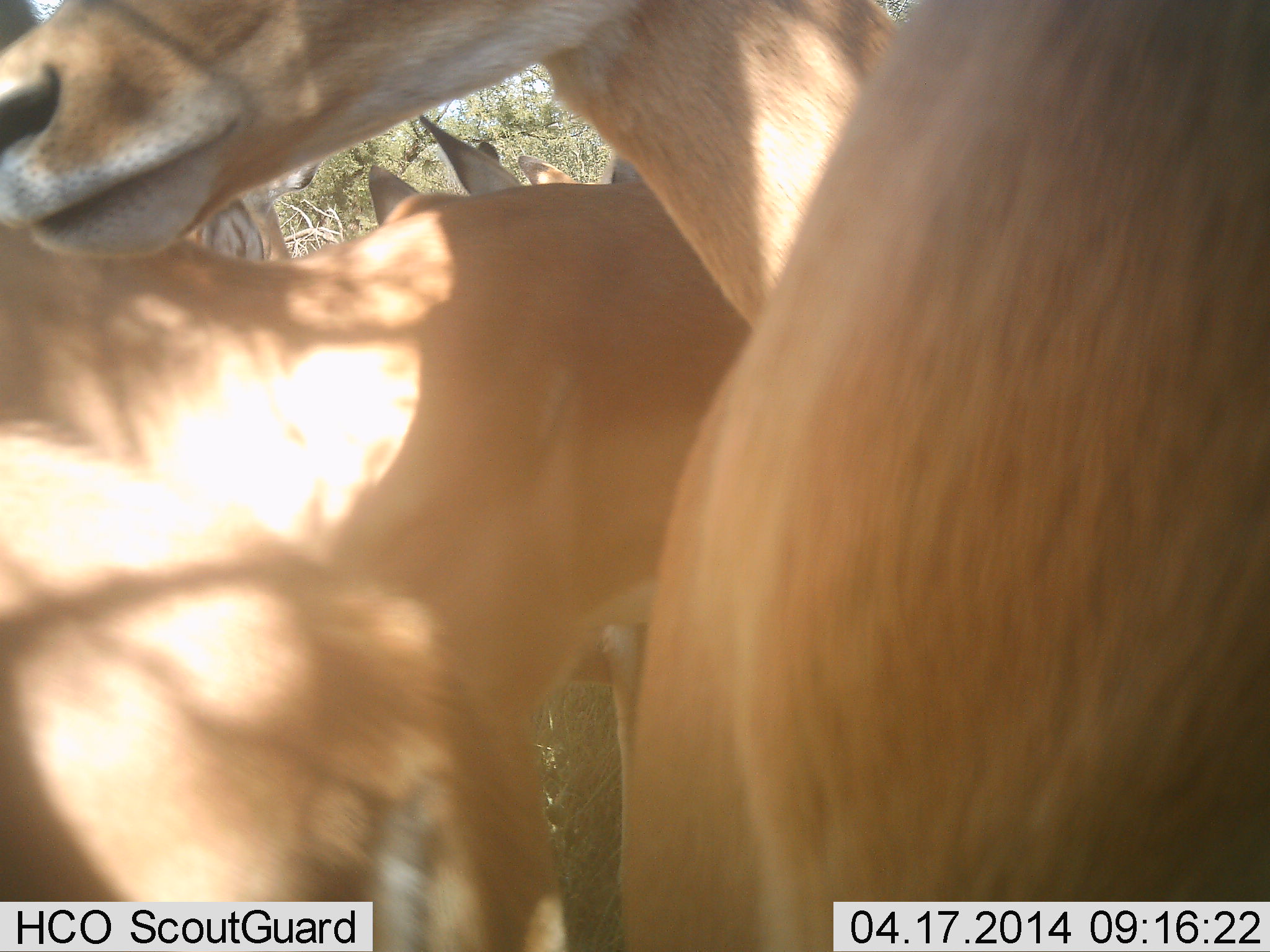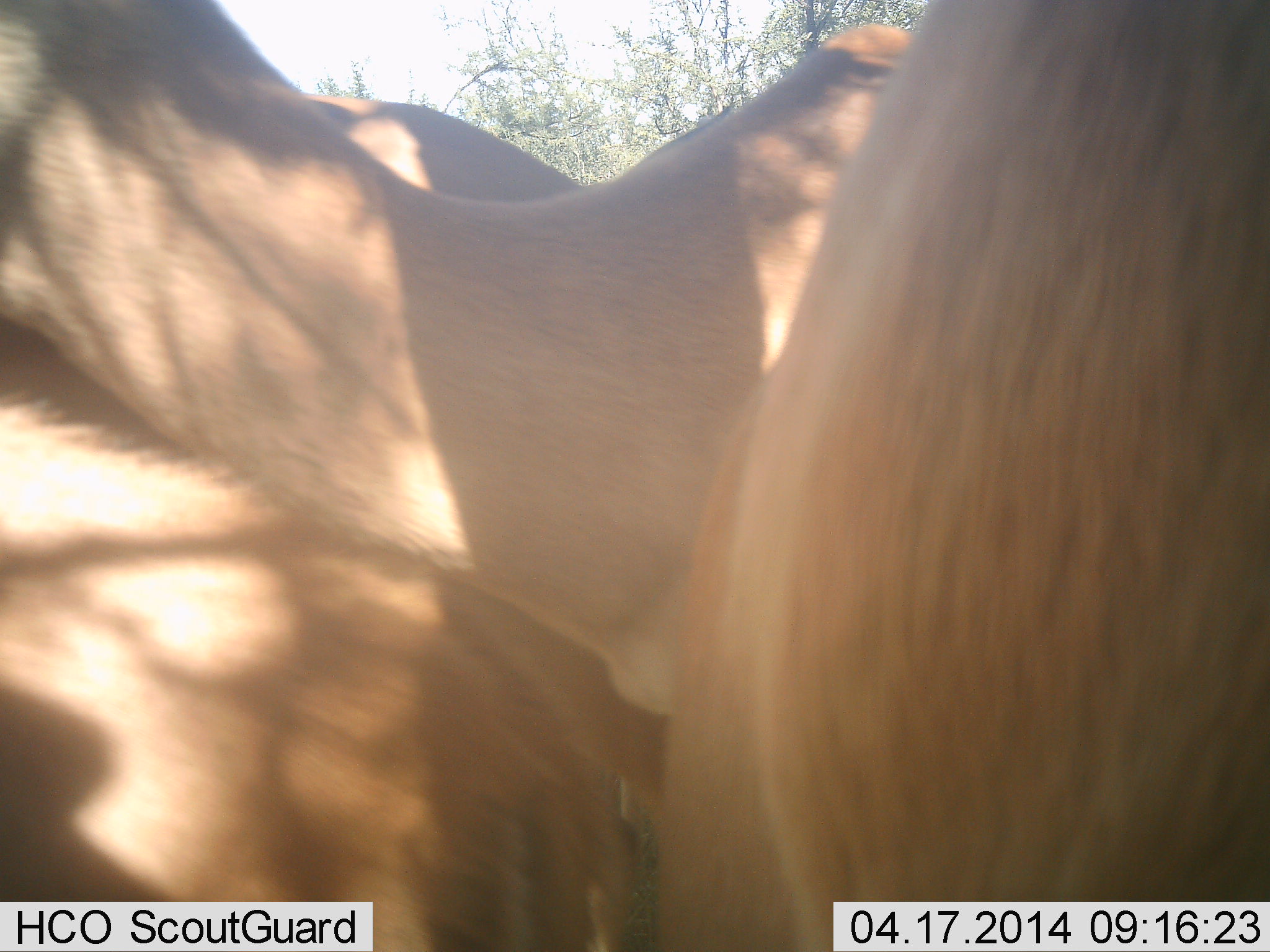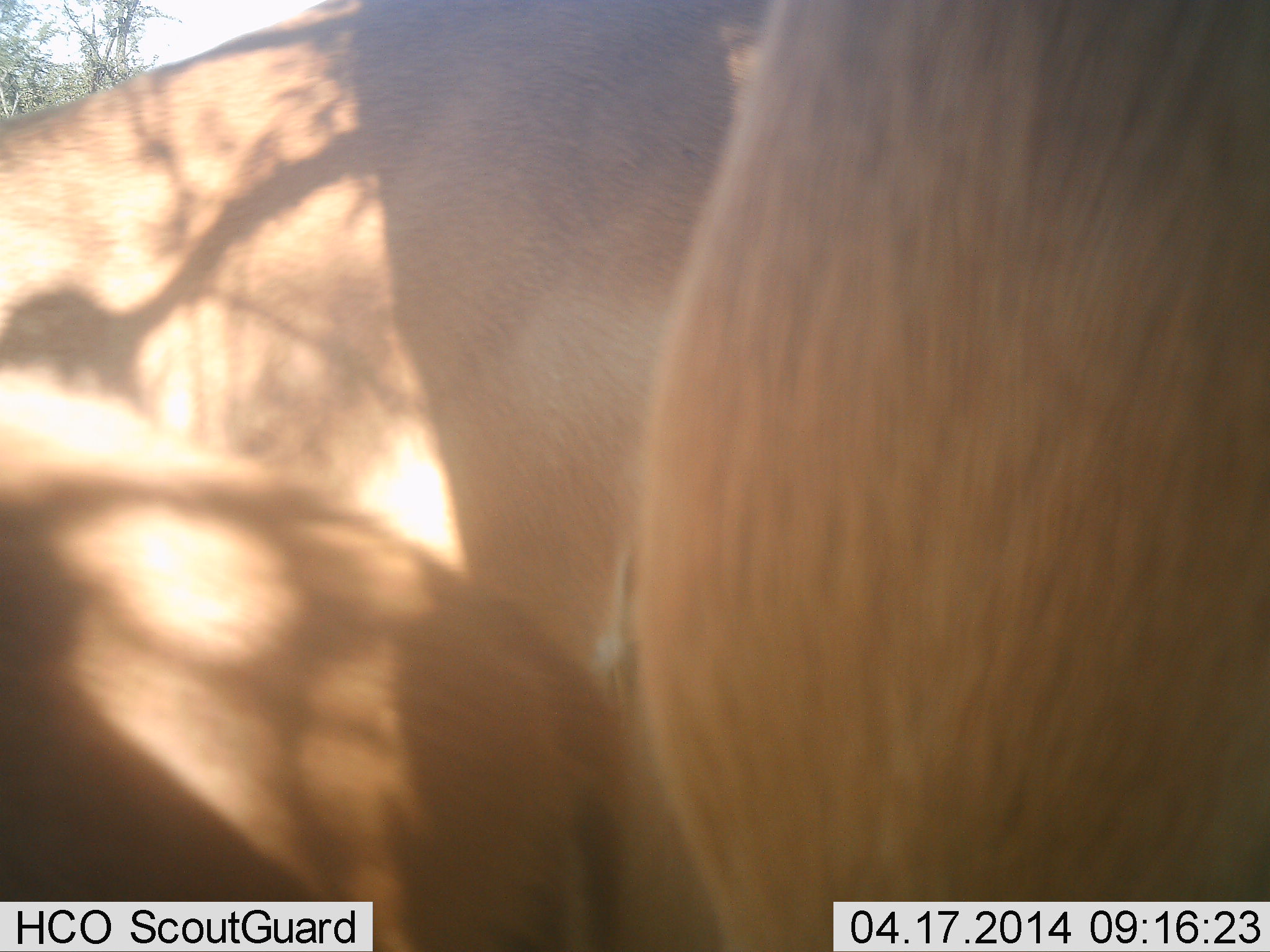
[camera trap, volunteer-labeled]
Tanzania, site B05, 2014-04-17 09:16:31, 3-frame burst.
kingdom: Animalia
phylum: Chordata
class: Mammalia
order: Artiodactyla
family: Bovidae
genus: Aepyceros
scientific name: Aepyceros melampus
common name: impala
Impala (Aepyceros melampus), count 6. Behavior (volunteer vote fractions): standing 100%, resting 0%, moving 12%, interacting 25%. Young present (vote fraction): 0%. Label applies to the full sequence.